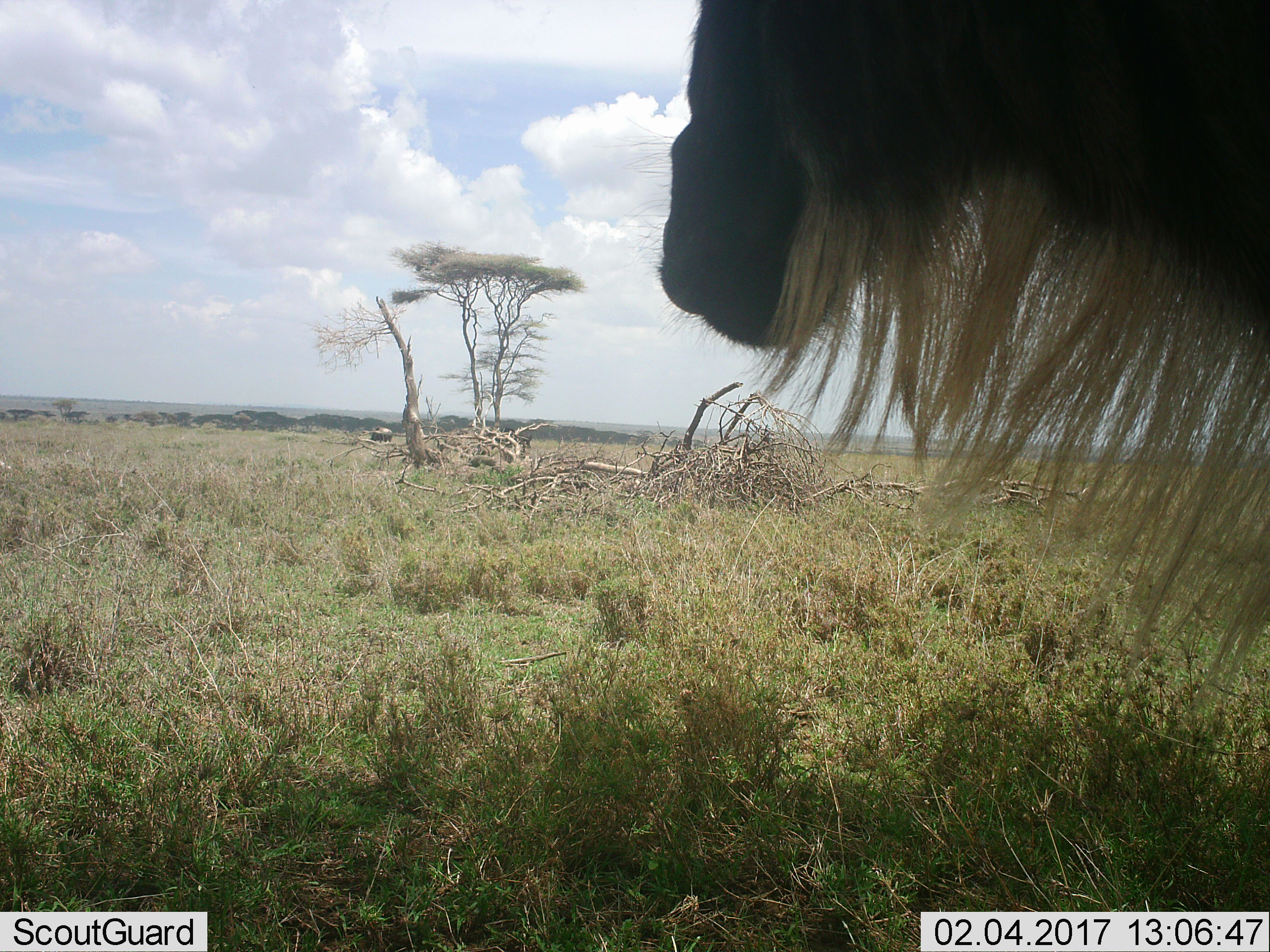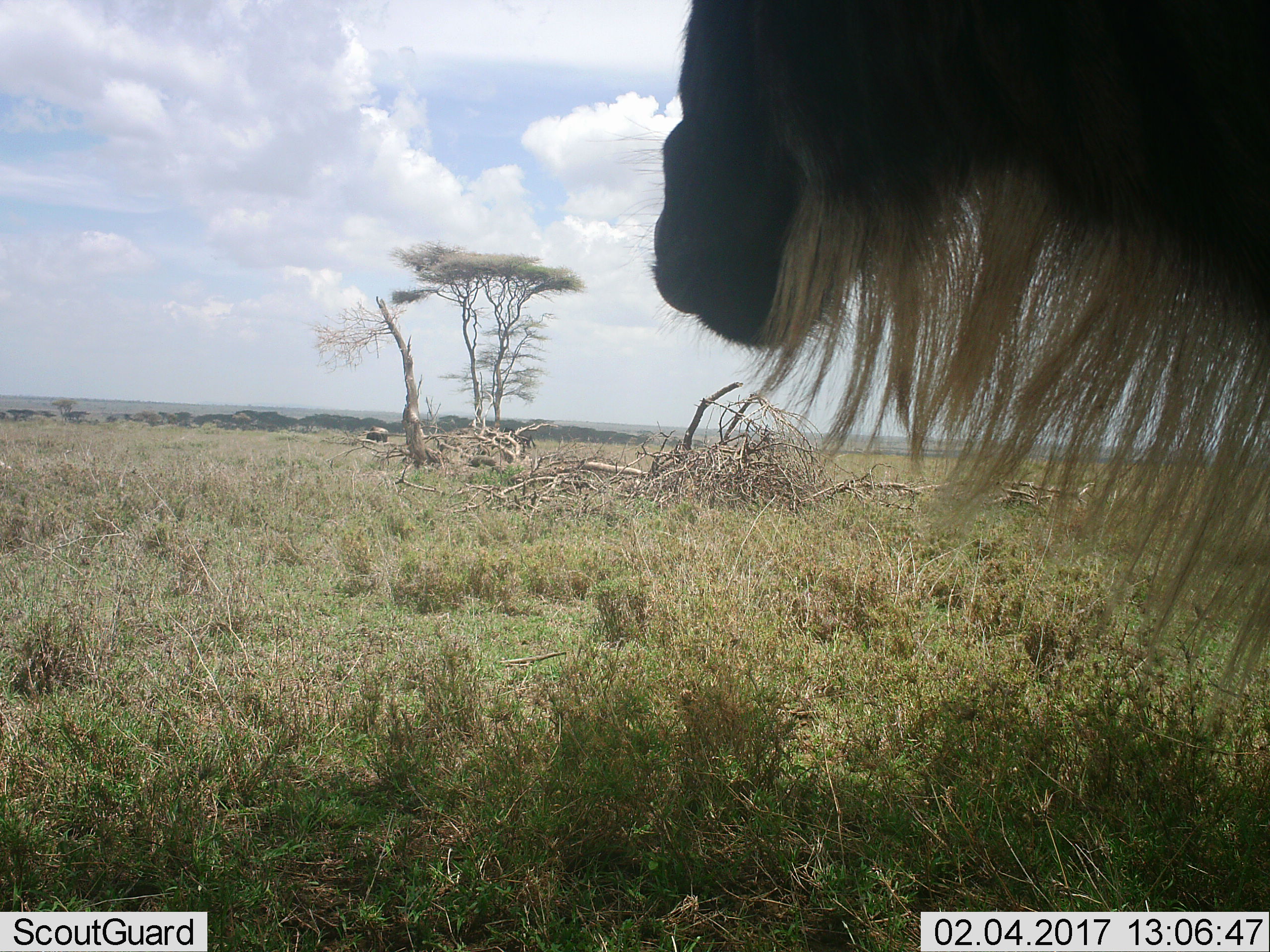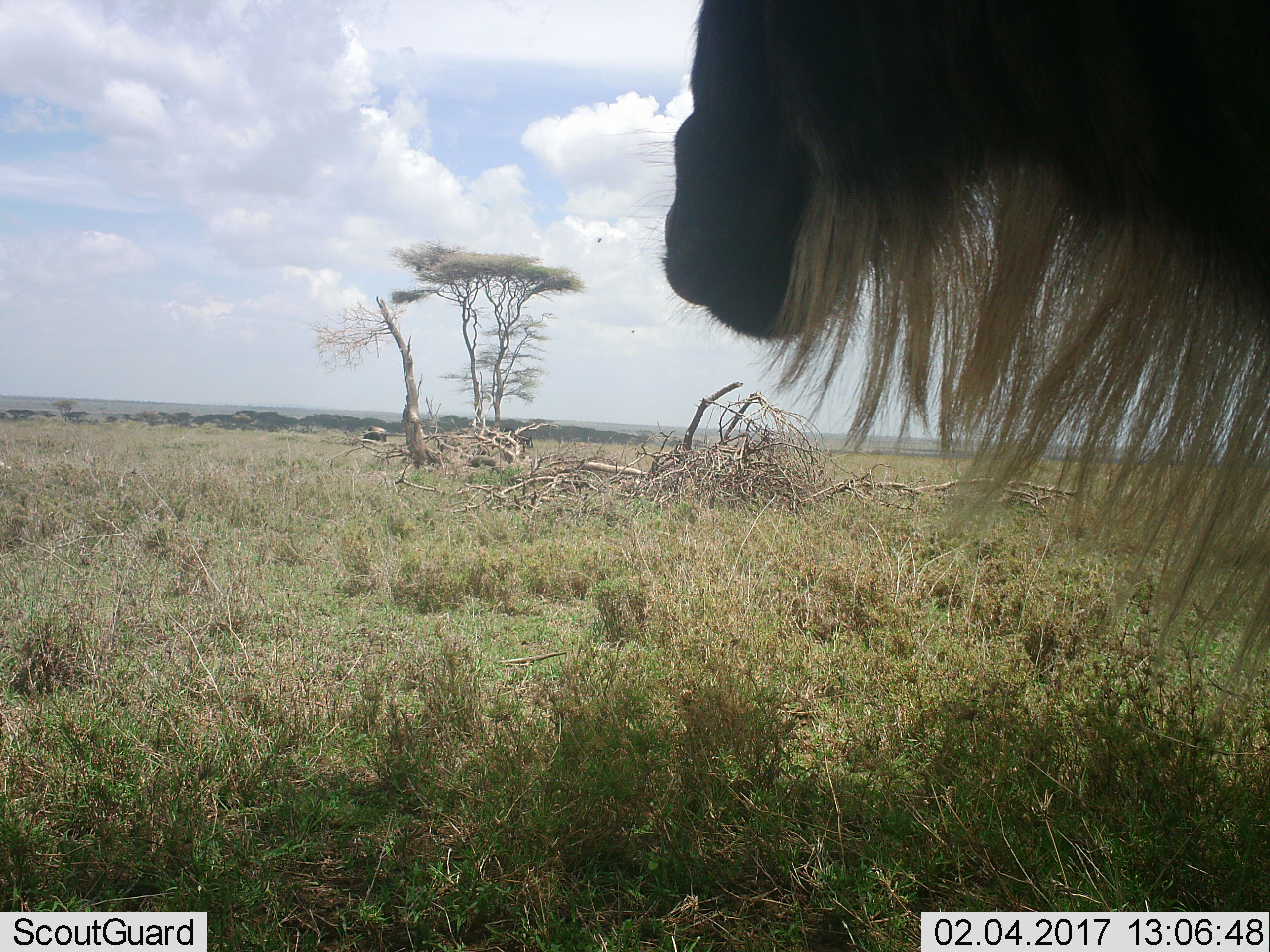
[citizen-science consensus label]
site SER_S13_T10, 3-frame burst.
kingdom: Animalia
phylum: Chordata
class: Mammalia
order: Artiodactyla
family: Bovidae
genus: Connochaetes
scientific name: Connochaetes taurinus taurinus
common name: blue wildebeest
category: wildebeestblue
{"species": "wildebeestblue (blue wildebeest) (Connochaetes taurinus taurinus)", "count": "1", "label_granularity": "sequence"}